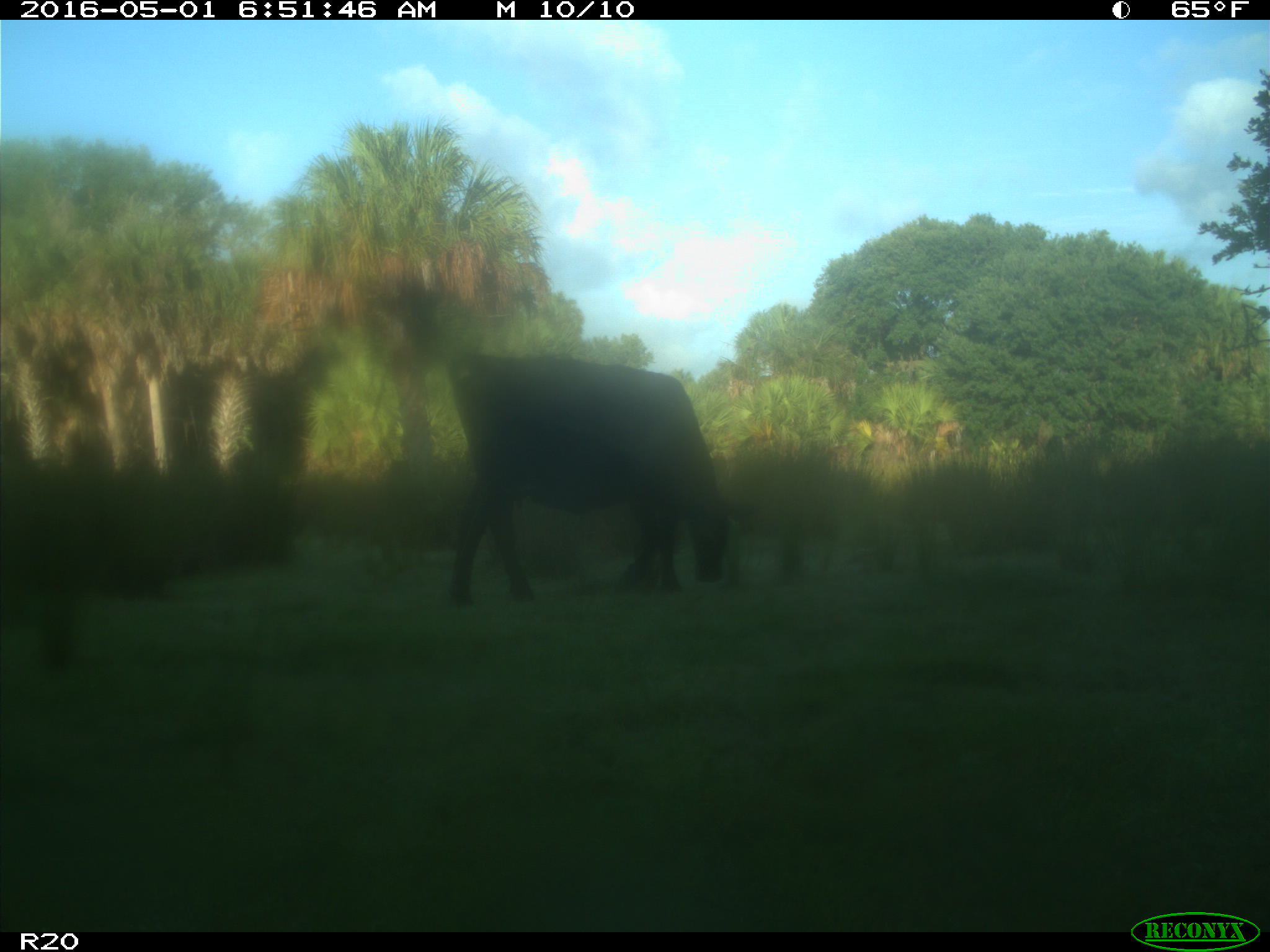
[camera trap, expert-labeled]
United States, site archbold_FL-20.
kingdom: Animalia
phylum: Chordata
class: Mammalia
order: Artiodactyla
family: Bovidae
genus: Bos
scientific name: Bos taurus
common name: domestic cow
Bos taurus (domestic cow).